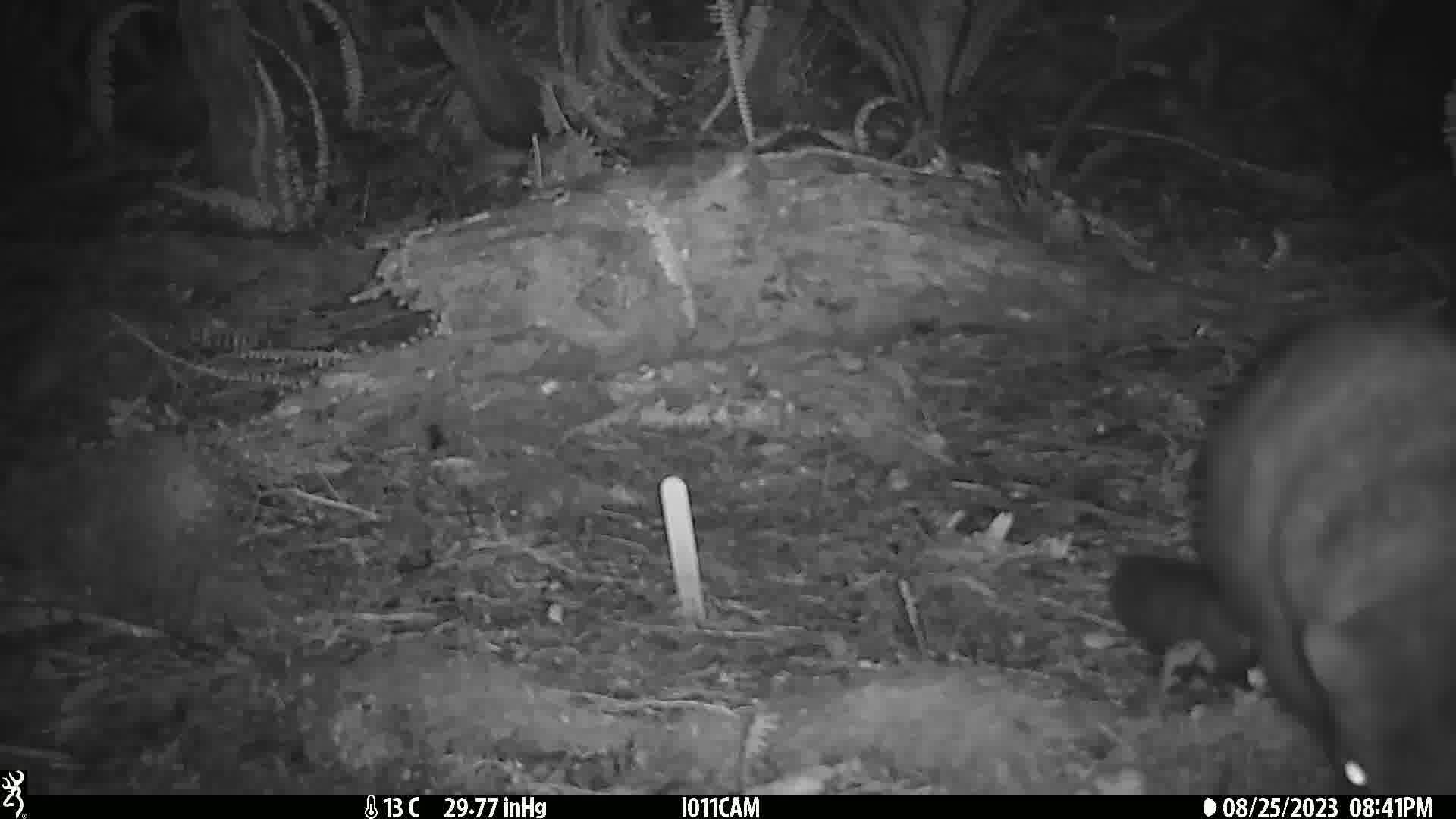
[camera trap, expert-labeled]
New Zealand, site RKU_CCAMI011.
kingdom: Animalia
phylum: Chordata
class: Mammalia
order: Diprotodontia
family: Phalangeridae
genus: Trichosurus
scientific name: Trichosurus vulpecula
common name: common brushtail possum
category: possum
Possum (common brushtail possum) (Trichosurus vulpecula).